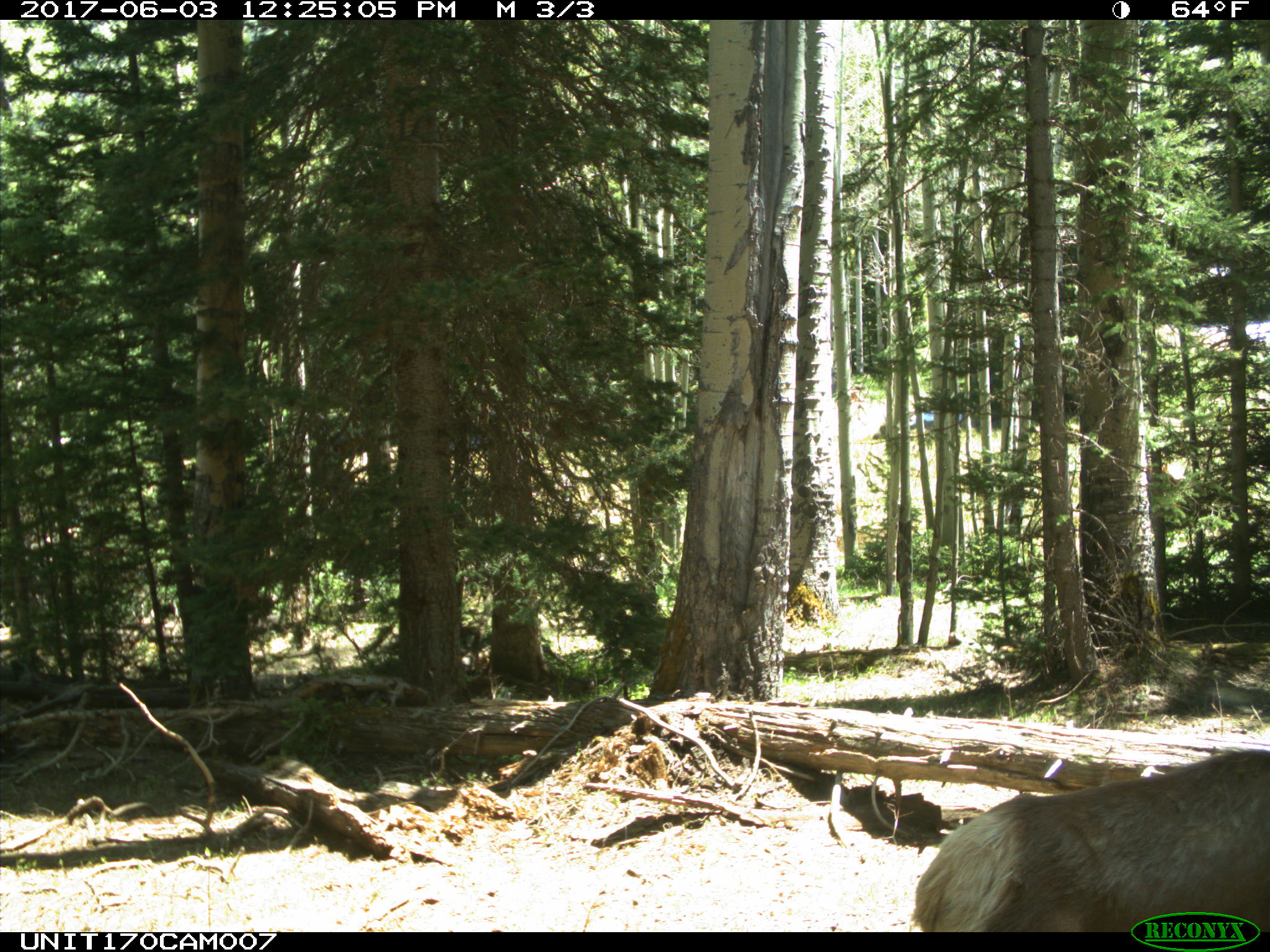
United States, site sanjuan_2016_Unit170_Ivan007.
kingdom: Animalia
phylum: Chordata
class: Mammalia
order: Artiodactyla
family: Cervidae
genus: Cervus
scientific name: Cervus elaphus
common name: red deer